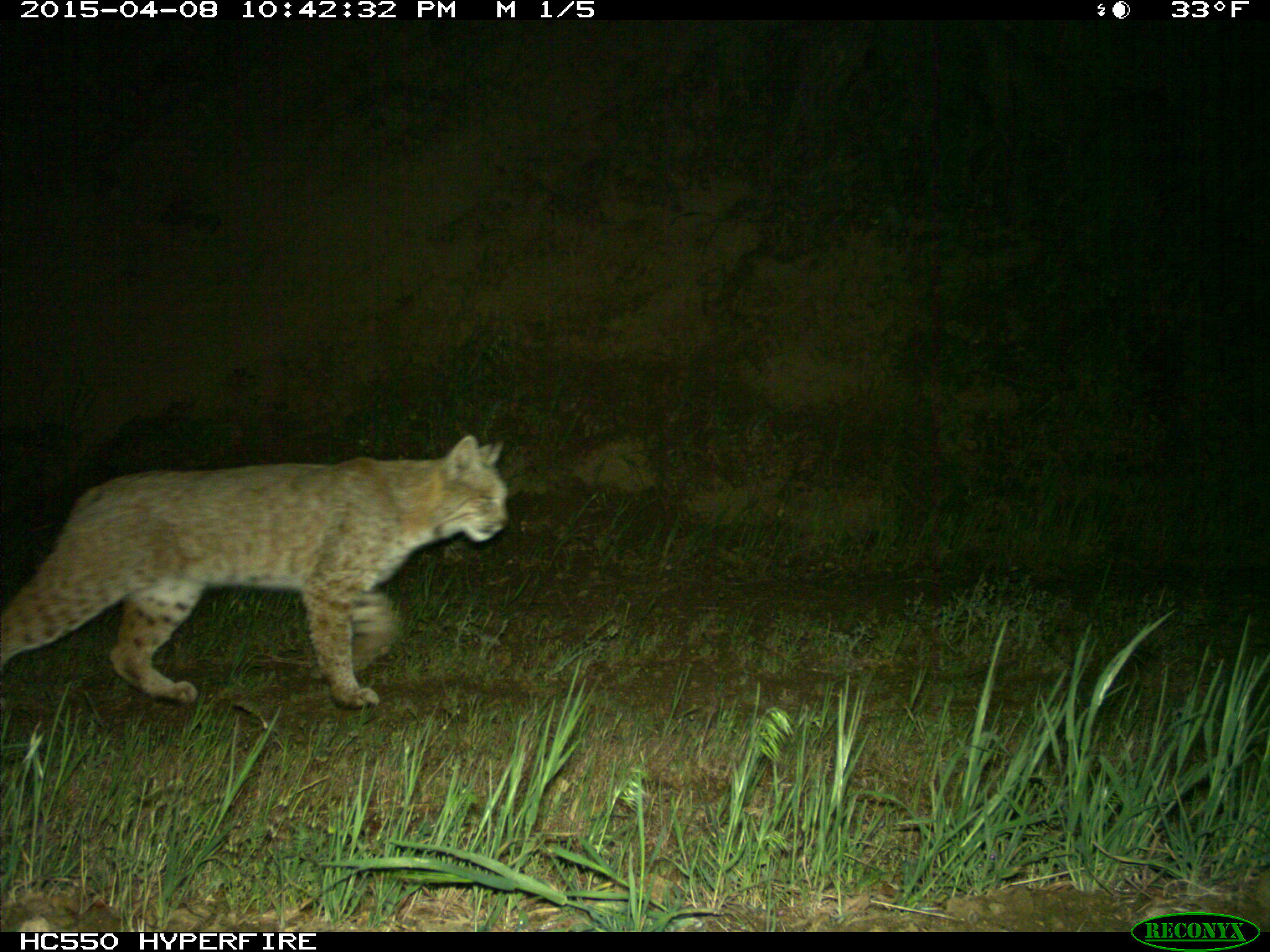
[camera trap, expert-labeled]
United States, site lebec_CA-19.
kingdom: Animalia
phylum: Chordata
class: Mammalia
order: Carnivora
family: Felidae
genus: Lynx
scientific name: Lynx rufus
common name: bobcat